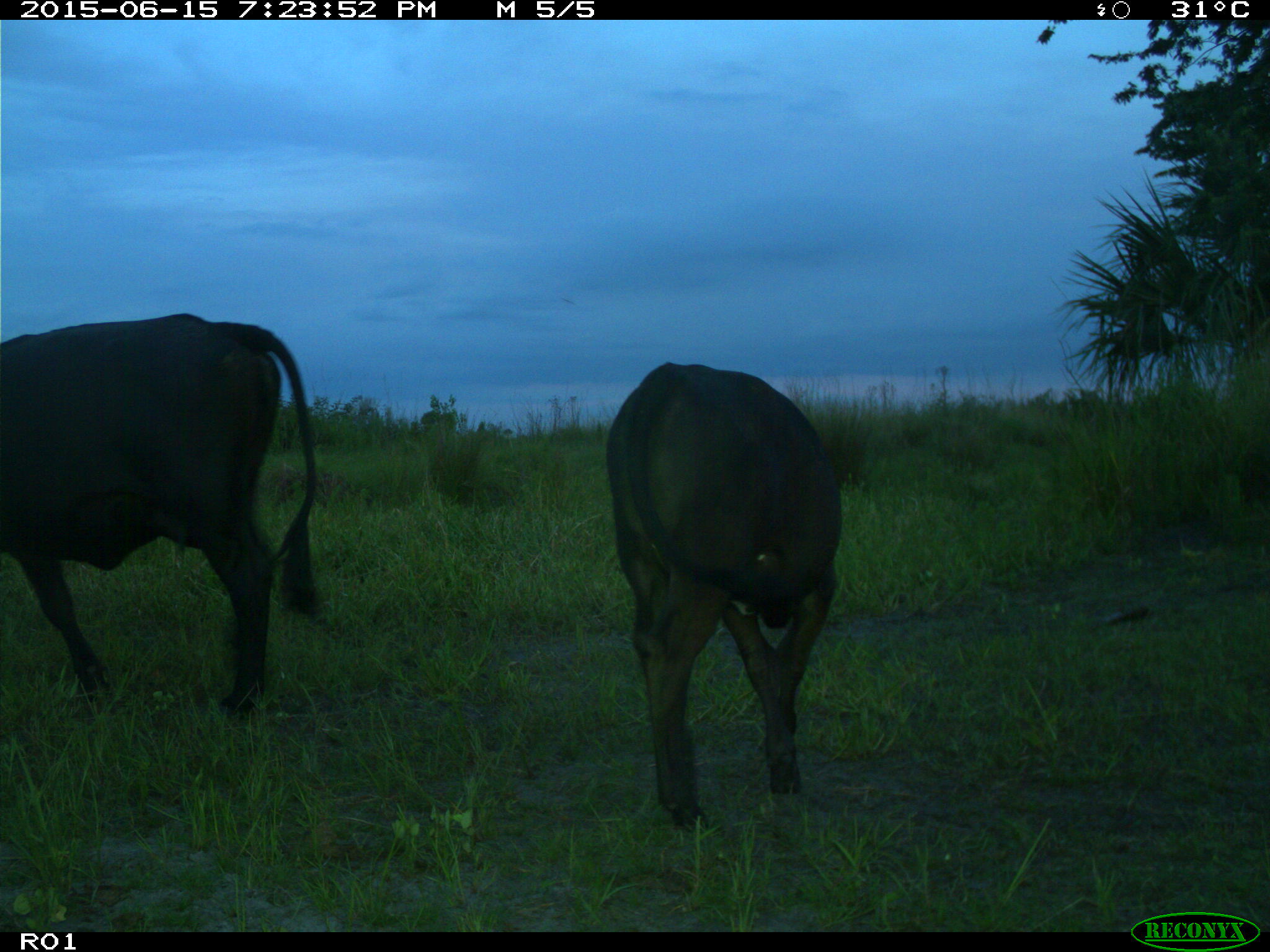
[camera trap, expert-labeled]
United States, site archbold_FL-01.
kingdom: Animalia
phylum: Chordata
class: Mammalia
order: Artiodactyla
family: Bovidae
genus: Bos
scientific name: Bos taurus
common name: domestic cow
Bos taurus (domestic cow).